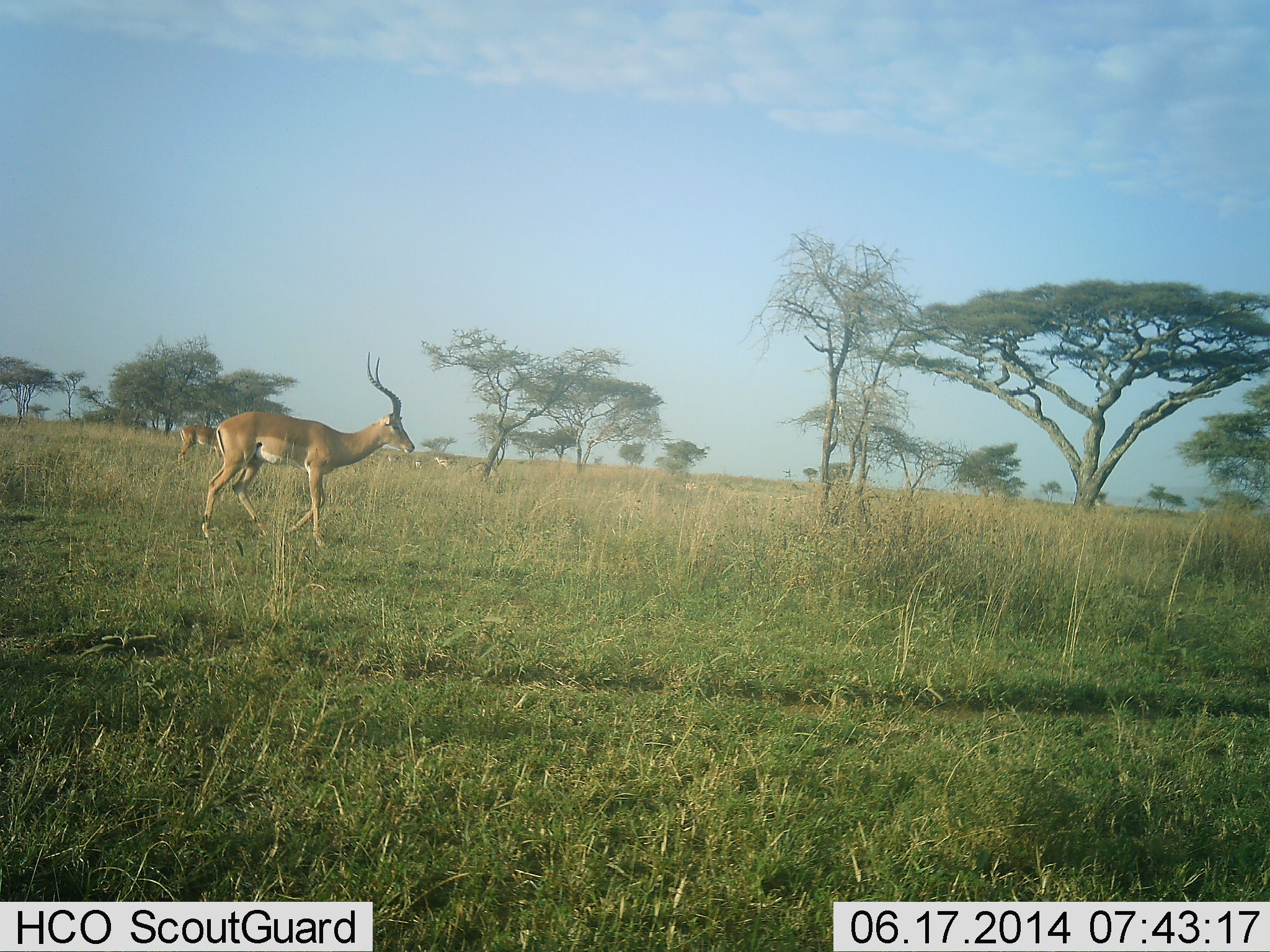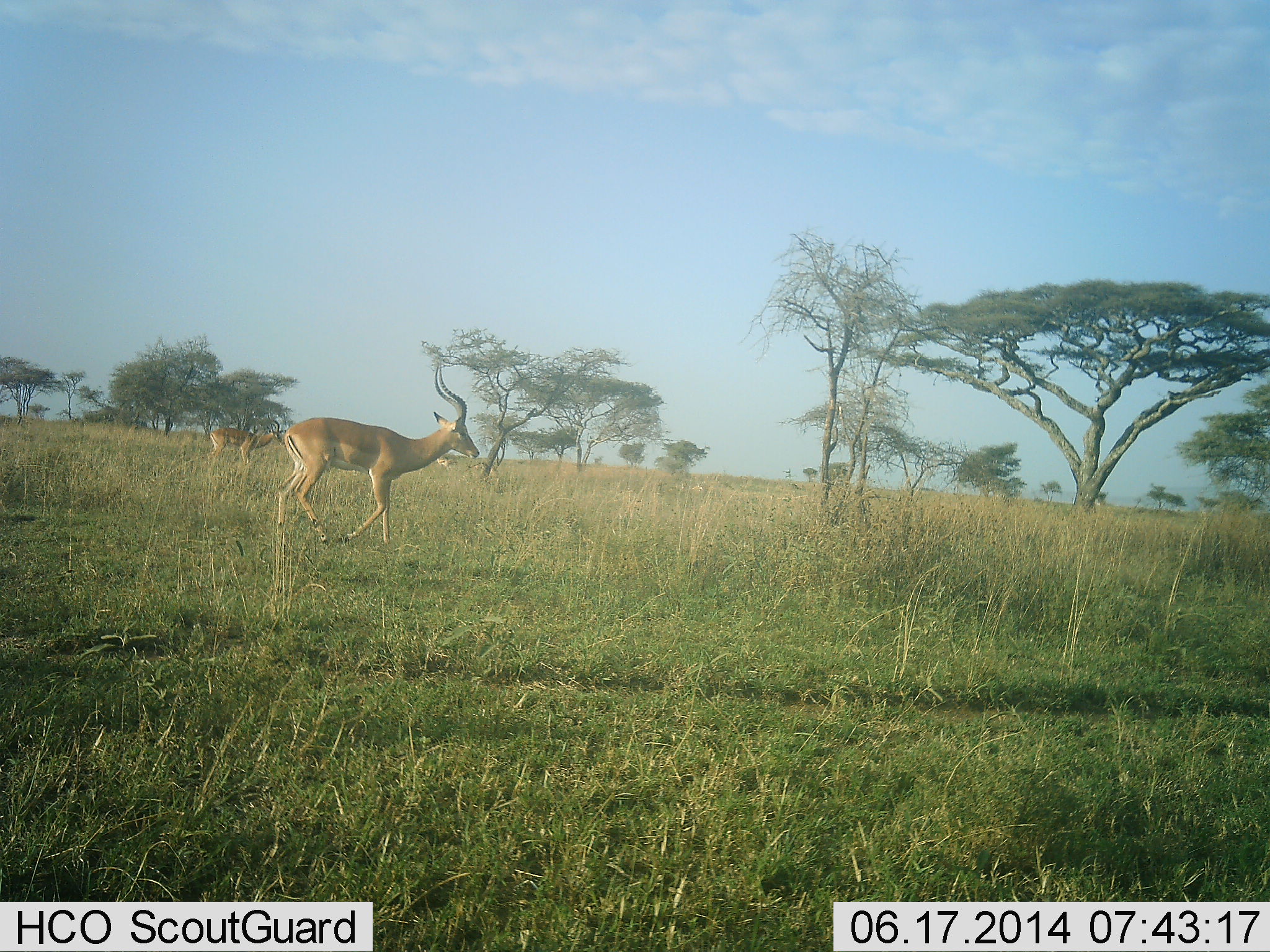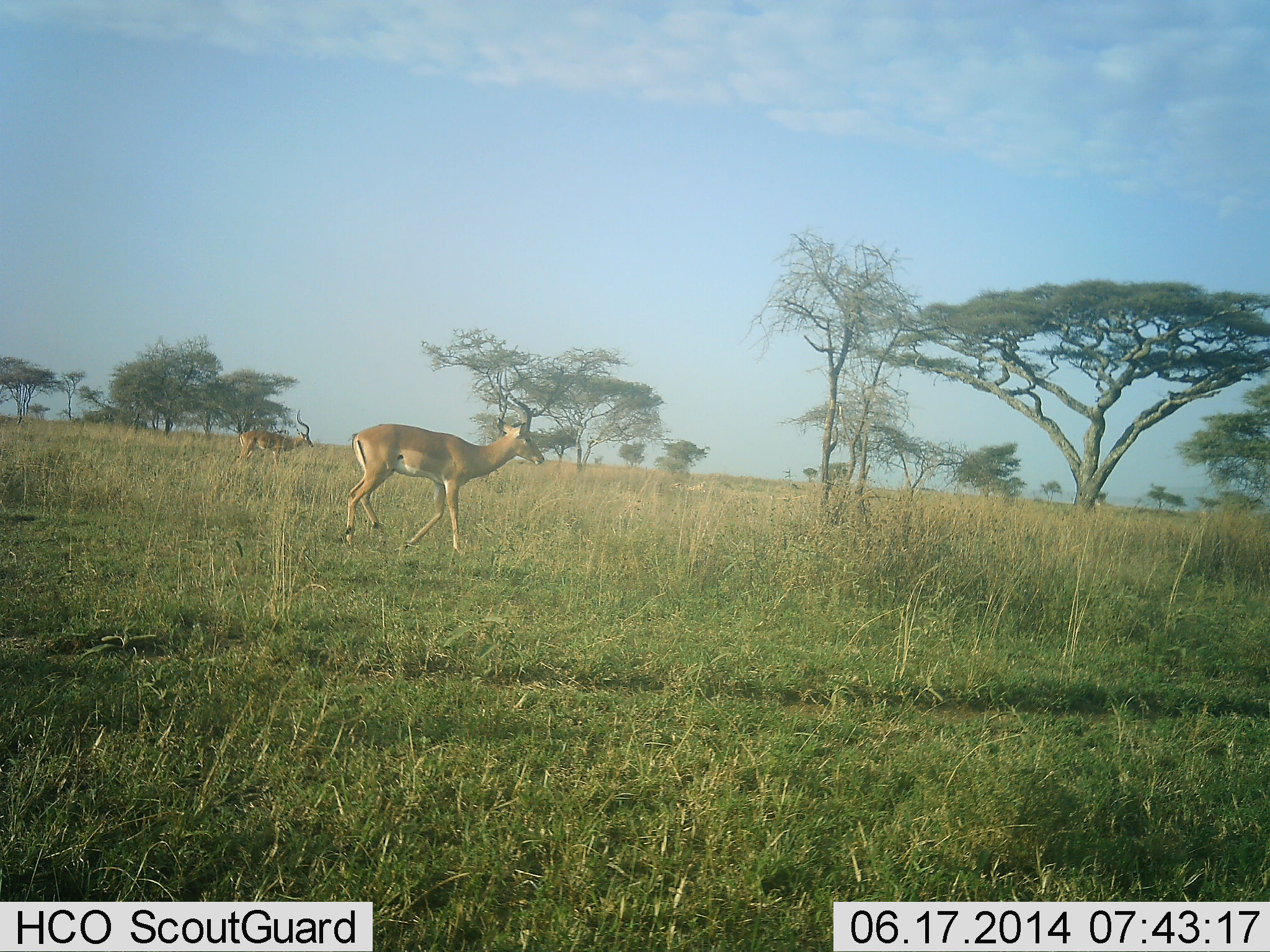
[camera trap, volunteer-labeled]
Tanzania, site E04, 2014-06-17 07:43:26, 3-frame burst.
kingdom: Animalia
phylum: Chordata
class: Mammalia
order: Artiodactyla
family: Bovidae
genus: Aepyceros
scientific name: Aepyceros melampus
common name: impala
Impala (Aepyceros melampus), count 2. Behavior (volunteer vote fractions): standing 20%, resting 0%, moving 100%, interacting 10%. Young present (vote fraction): 0%. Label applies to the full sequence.